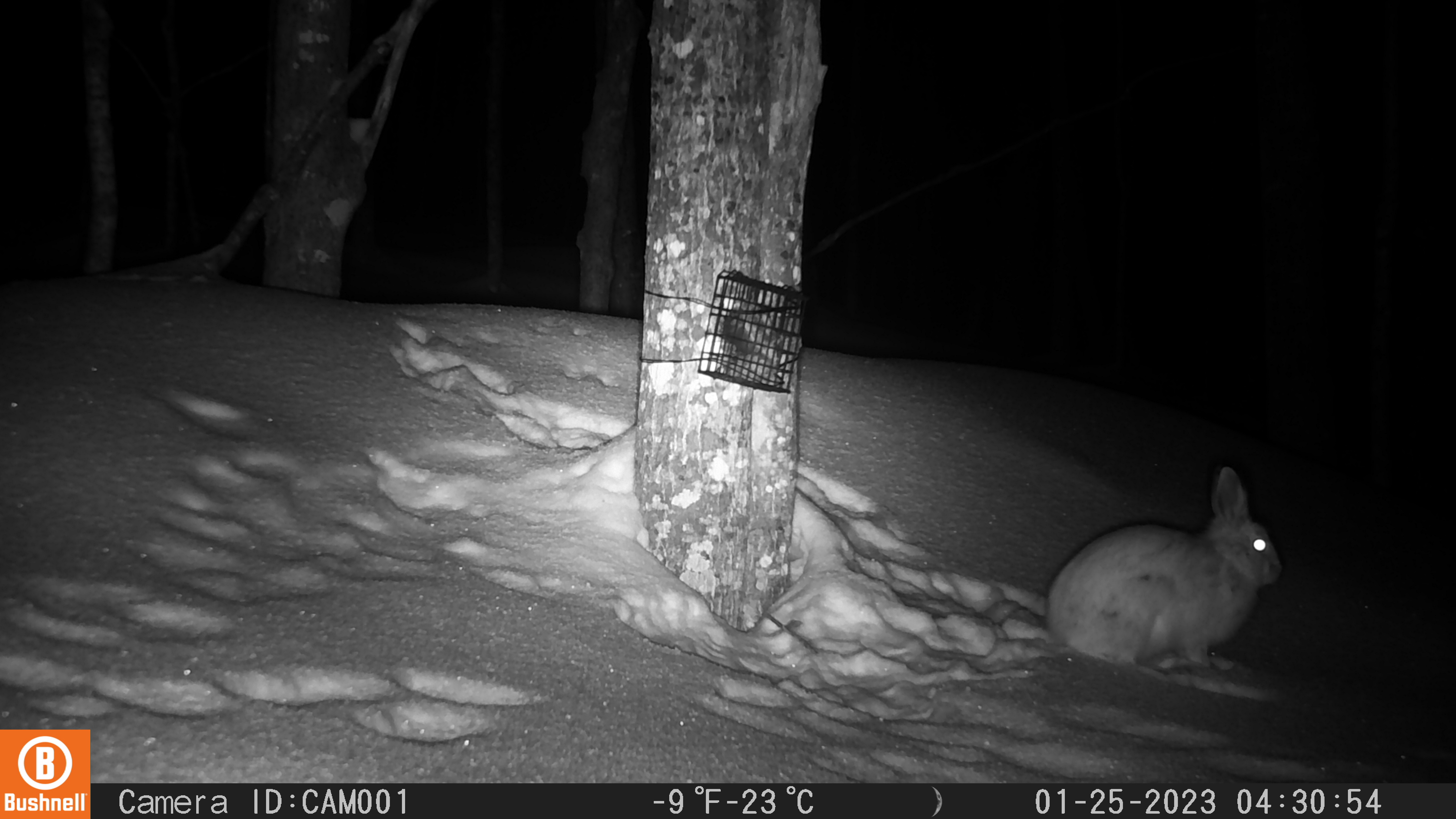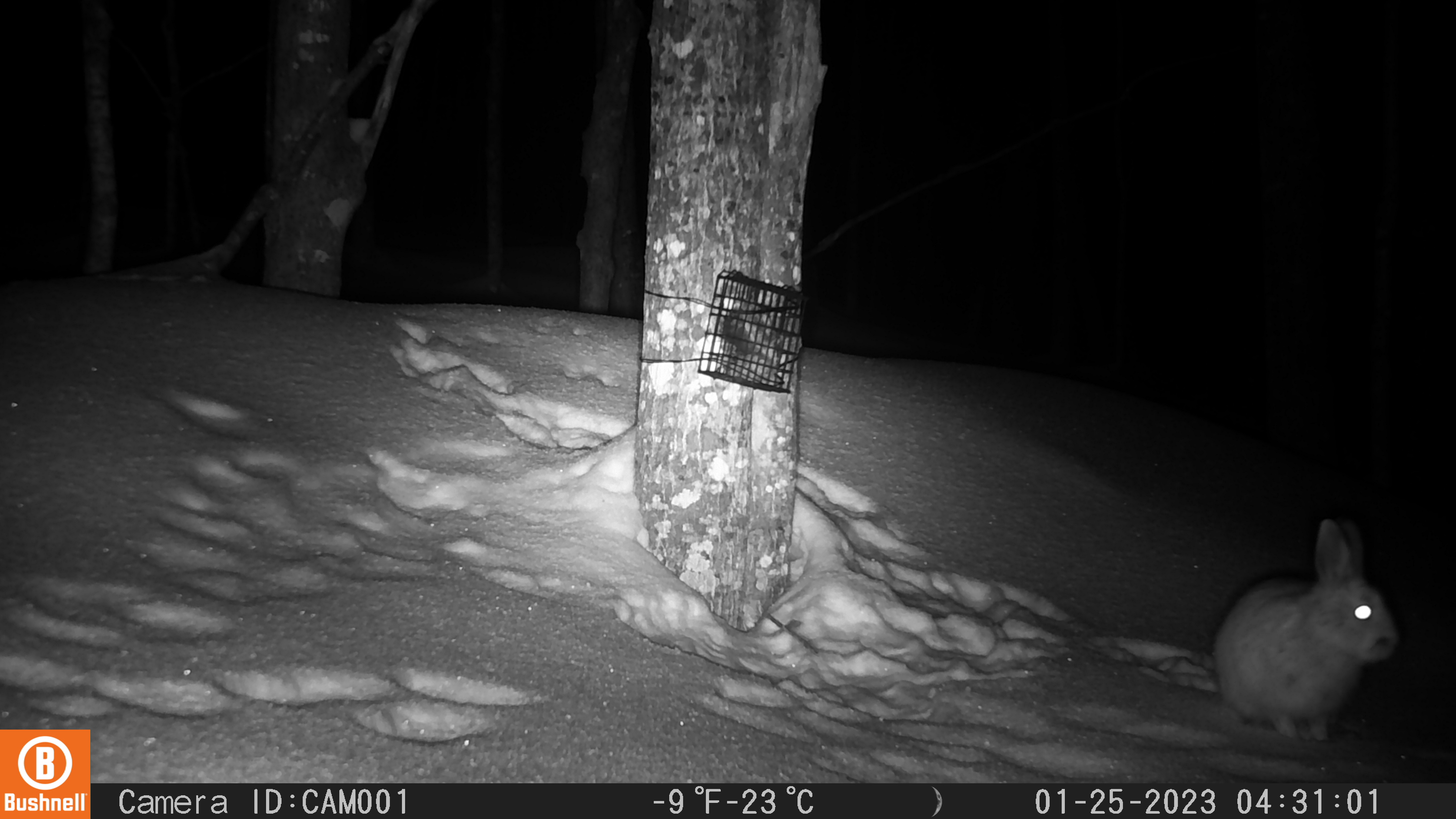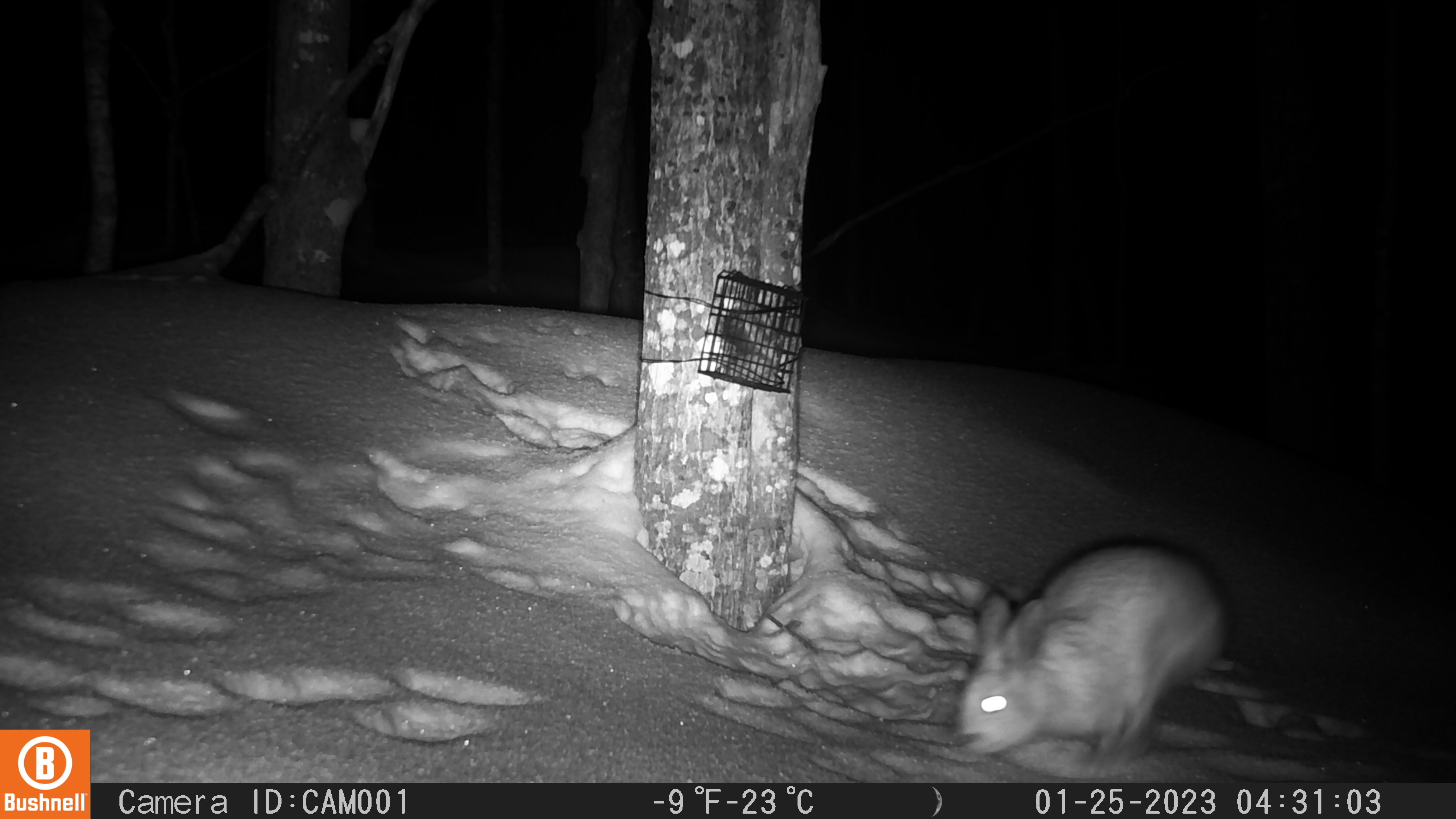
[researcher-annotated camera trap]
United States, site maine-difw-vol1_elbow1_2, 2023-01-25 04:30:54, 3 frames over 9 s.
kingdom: Animalia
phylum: Chordata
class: Mammalia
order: Lagomorpha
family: Leporidae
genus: Lepus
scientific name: Lepus americanus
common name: snowshoe hare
Snowshoe hare (Lepus americanus).